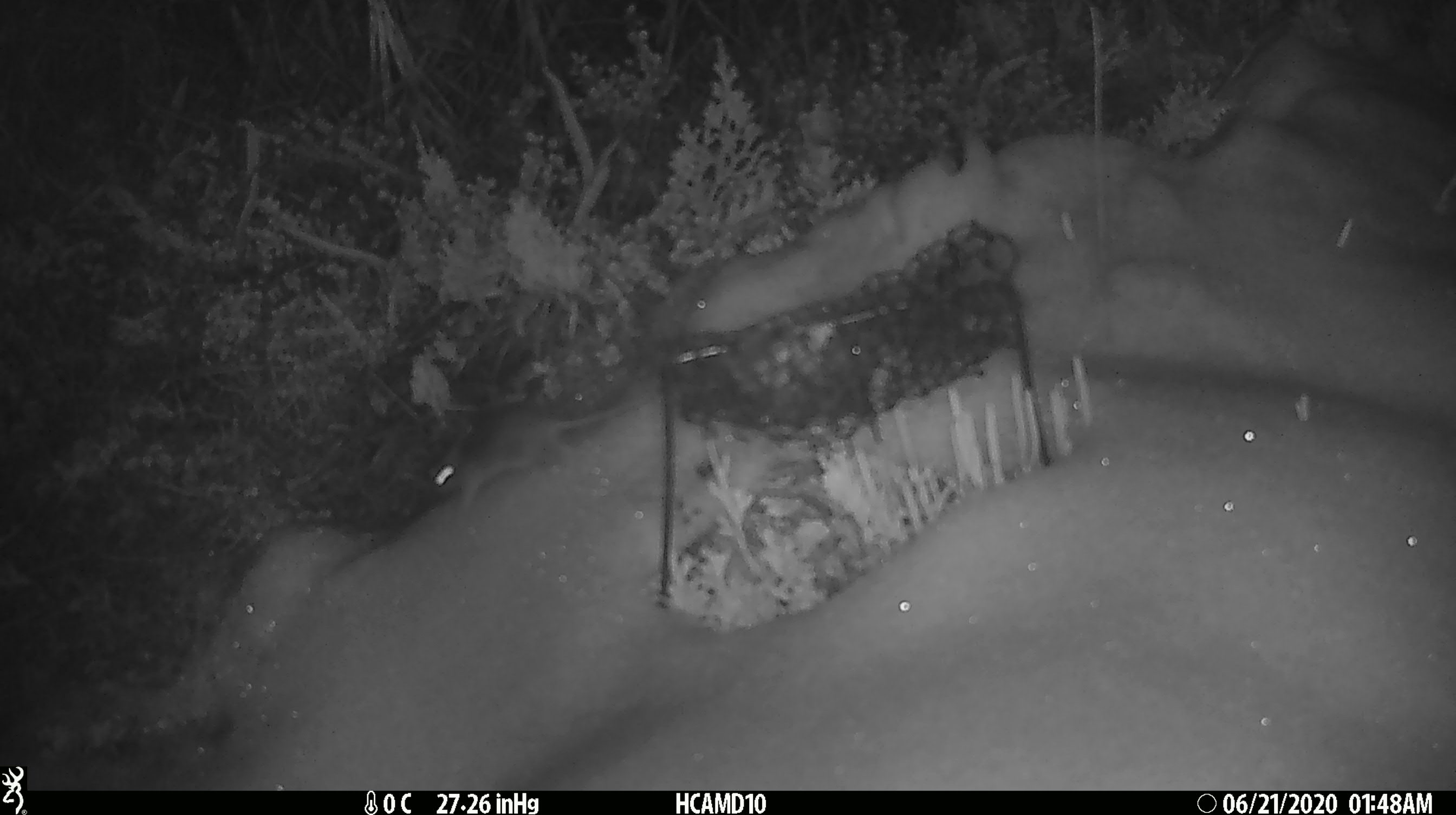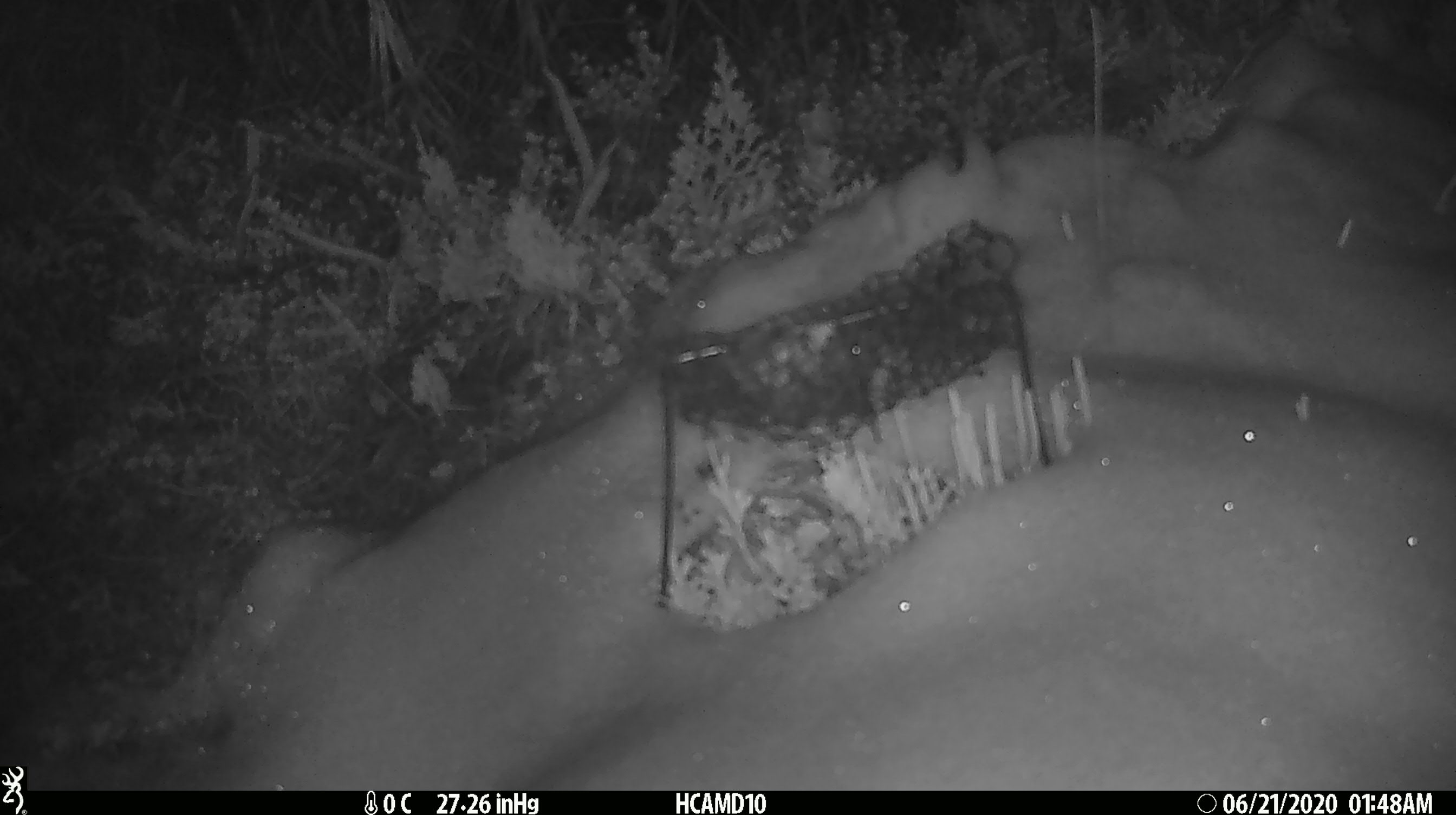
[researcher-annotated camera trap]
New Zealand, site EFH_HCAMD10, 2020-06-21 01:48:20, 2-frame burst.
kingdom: Animalia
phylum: Chordata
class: Mammalia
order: Rodentia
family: Muridae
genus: Mus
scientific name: Mus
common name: mouse